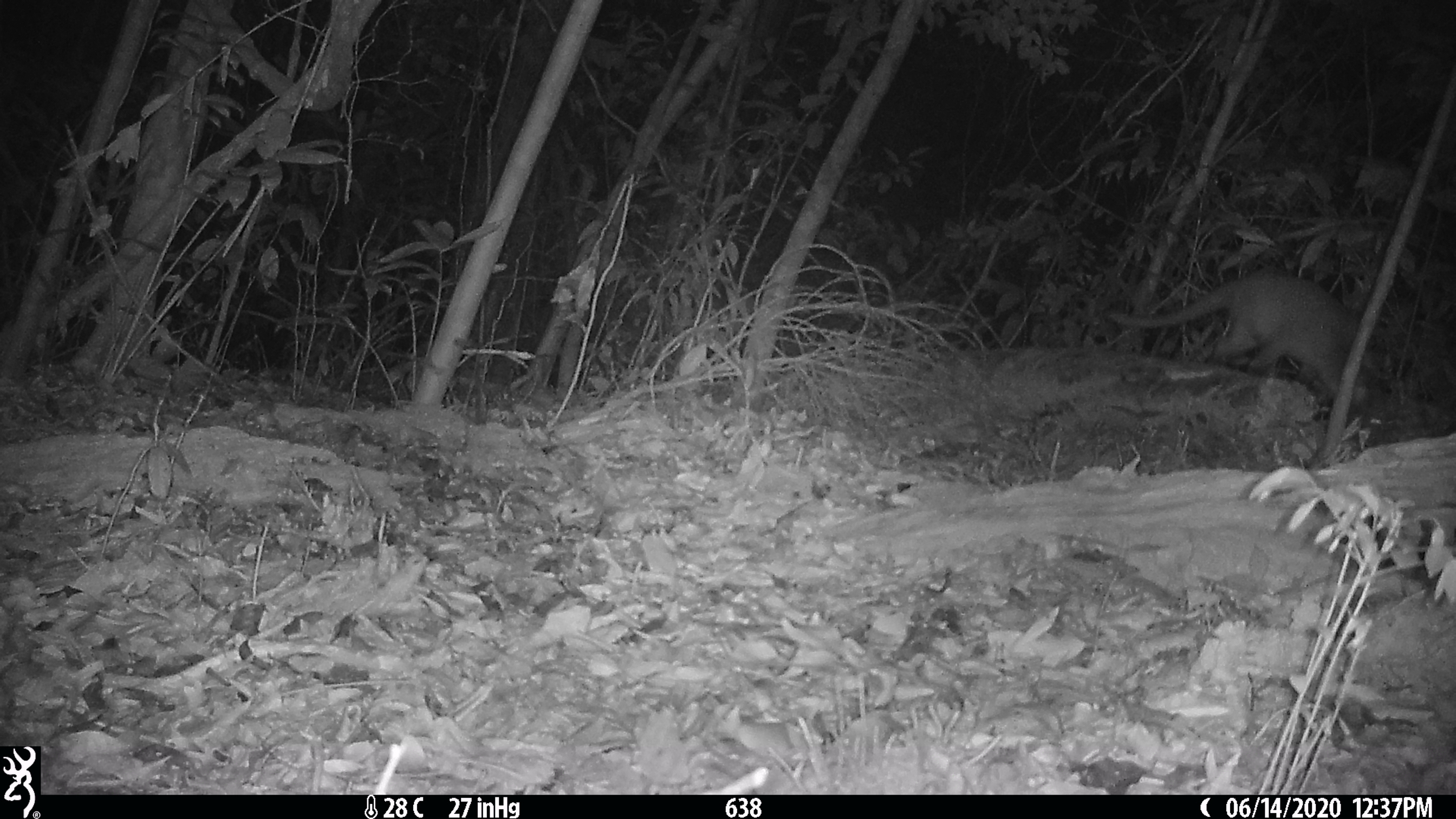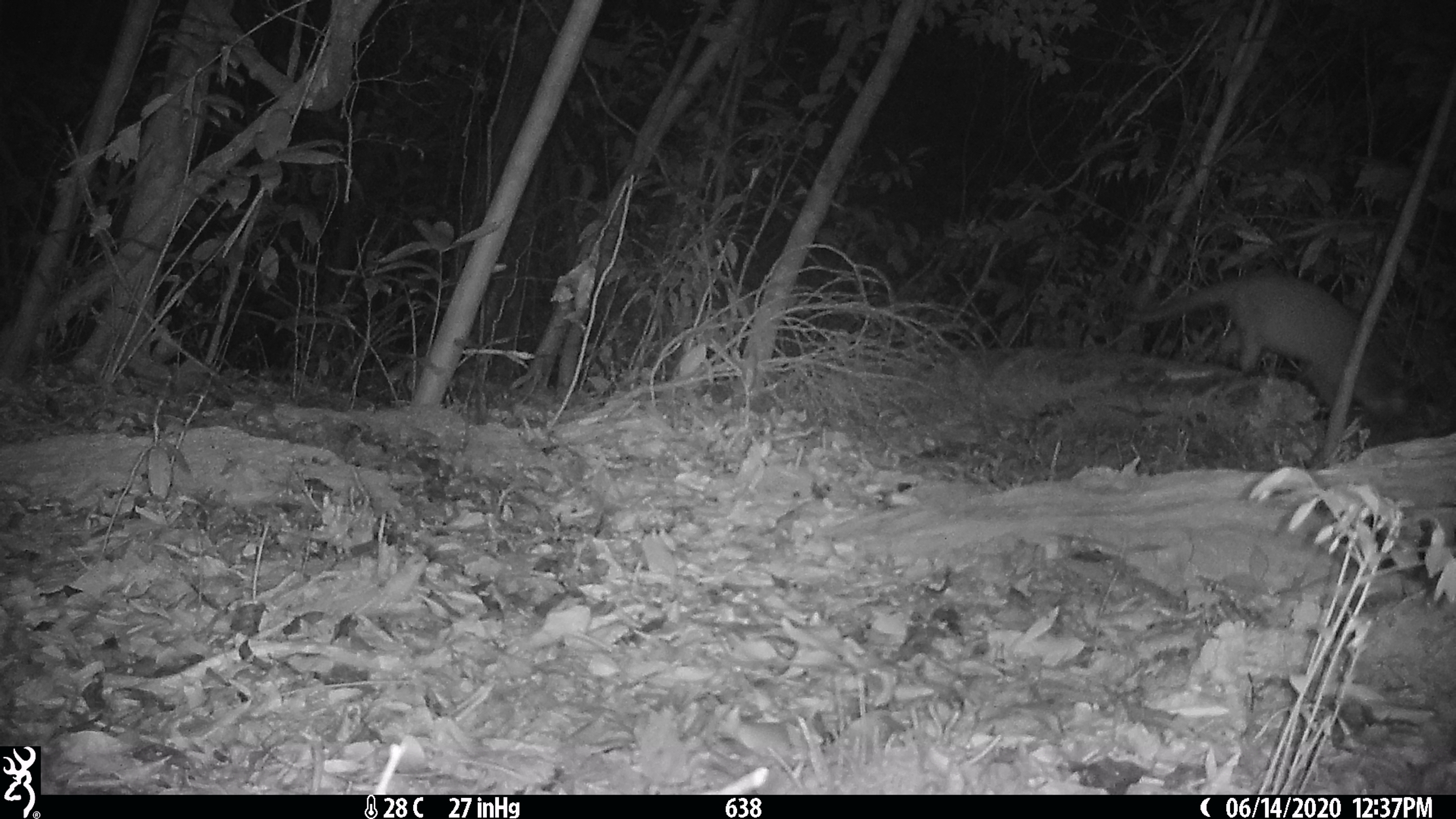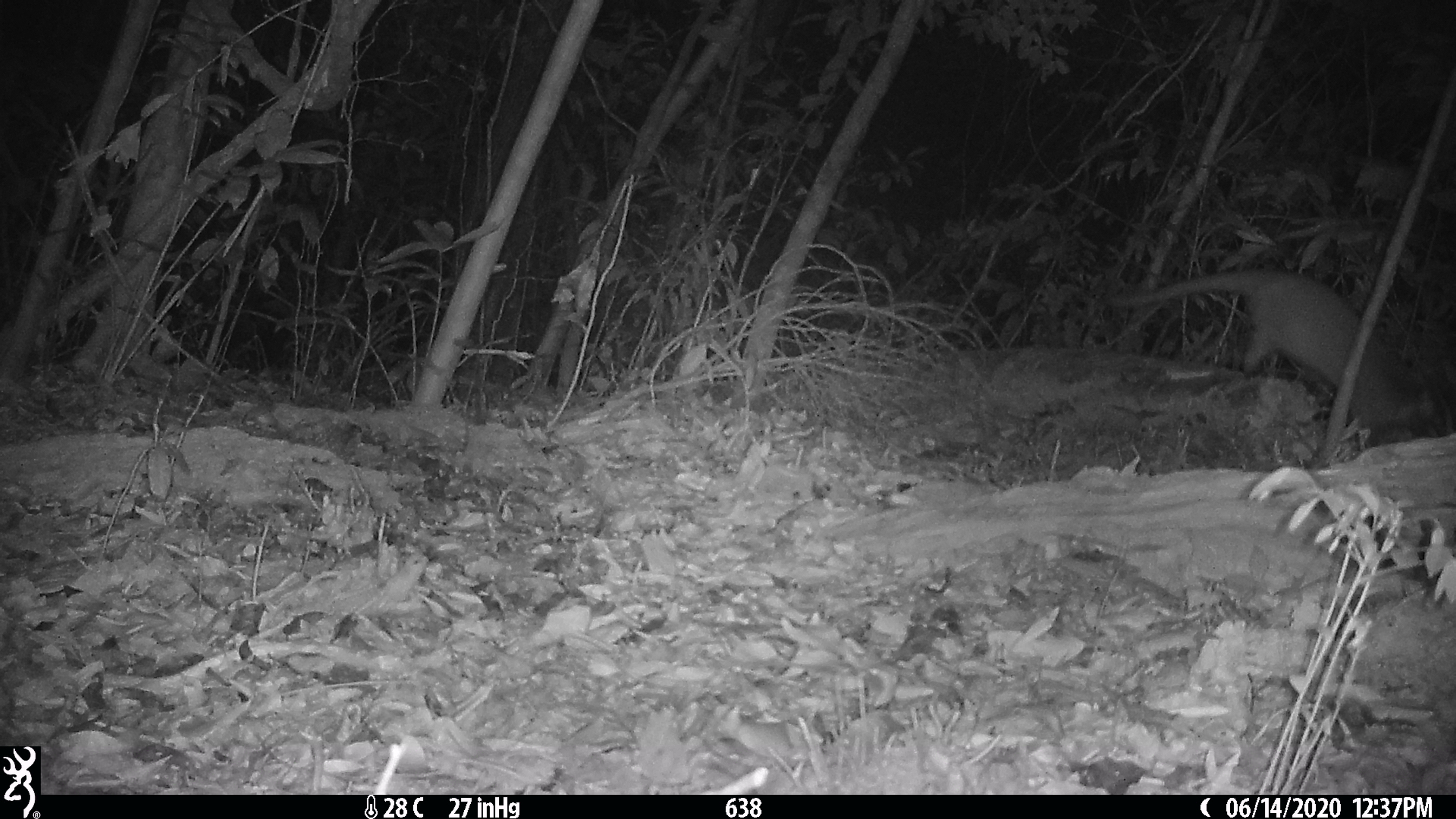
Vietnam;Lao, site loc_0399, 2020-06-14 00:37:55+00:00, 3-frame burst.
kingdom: Animalia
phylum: Chordata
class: Mammalia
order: Carnivora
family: Viverridae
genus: Paguma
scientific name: Paguma larvata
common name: masked palm civet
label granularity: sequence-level